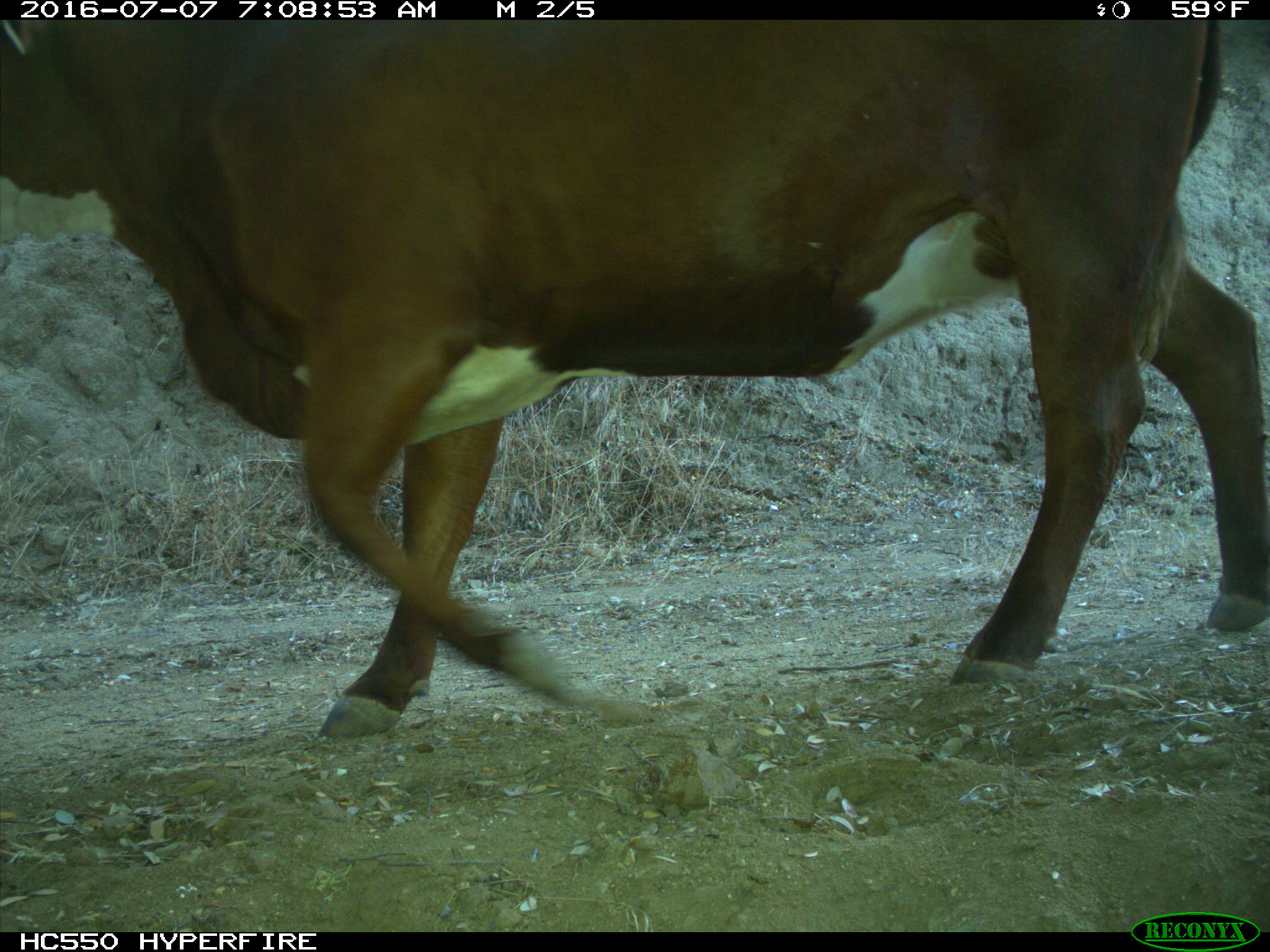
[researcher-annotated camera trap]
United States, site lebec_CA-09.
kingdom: Animalia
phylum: Chordata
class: Mammalia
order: Artiodactyla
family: Bovidae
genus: Bos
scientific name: Bos taurus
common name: domestic cow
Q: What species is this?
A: Bos taurus (domestic cow).